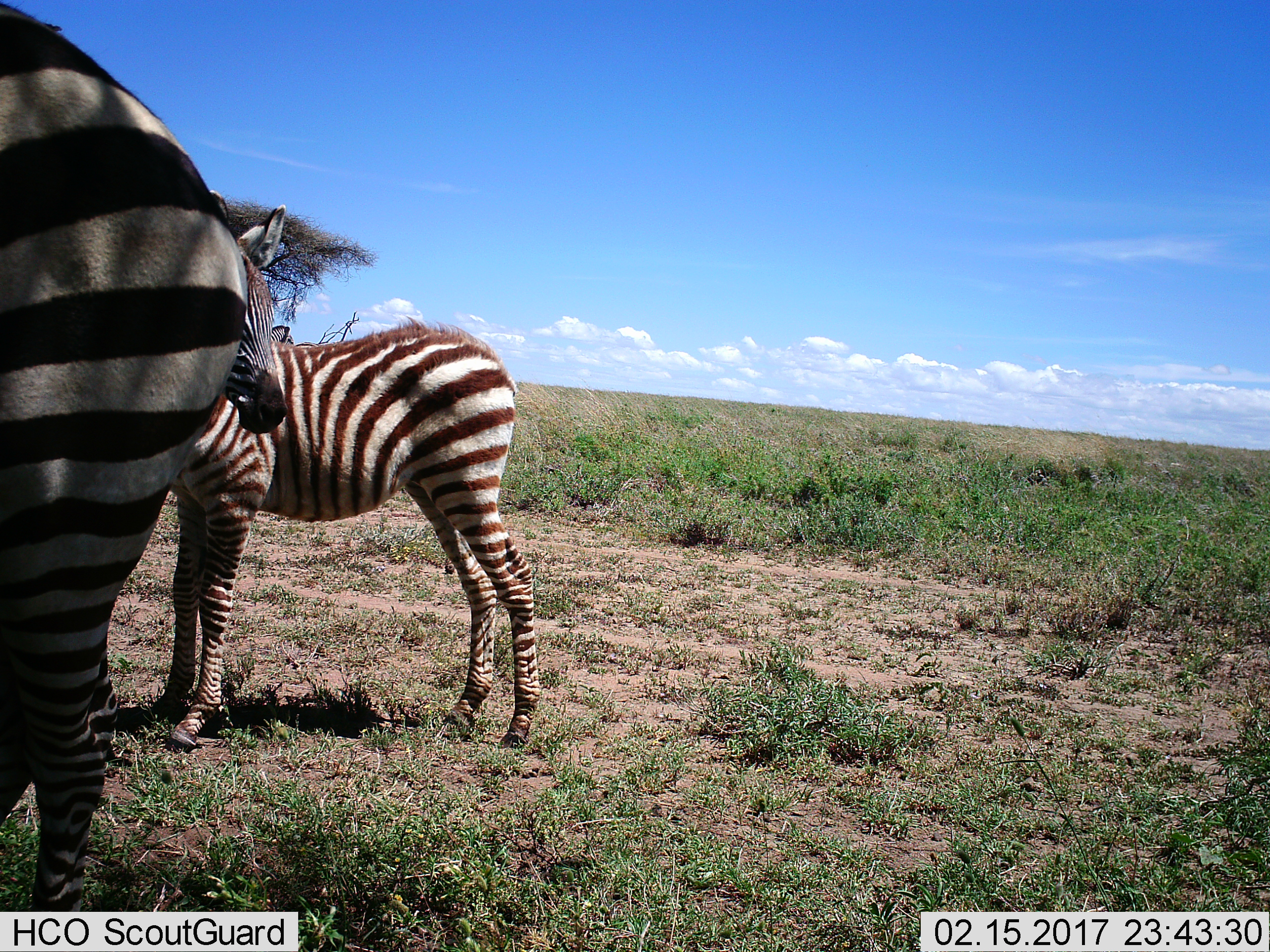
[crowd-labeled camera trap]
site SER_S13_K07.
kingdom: Animalia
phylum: Chordata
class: Mammalia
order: Perissodactyla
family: Equidae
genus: Equus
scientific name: Equus quagga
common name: plains zebra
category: zebraplains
Zebraplains (plains zebra) (Equus quagga), count 2. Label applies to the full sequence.